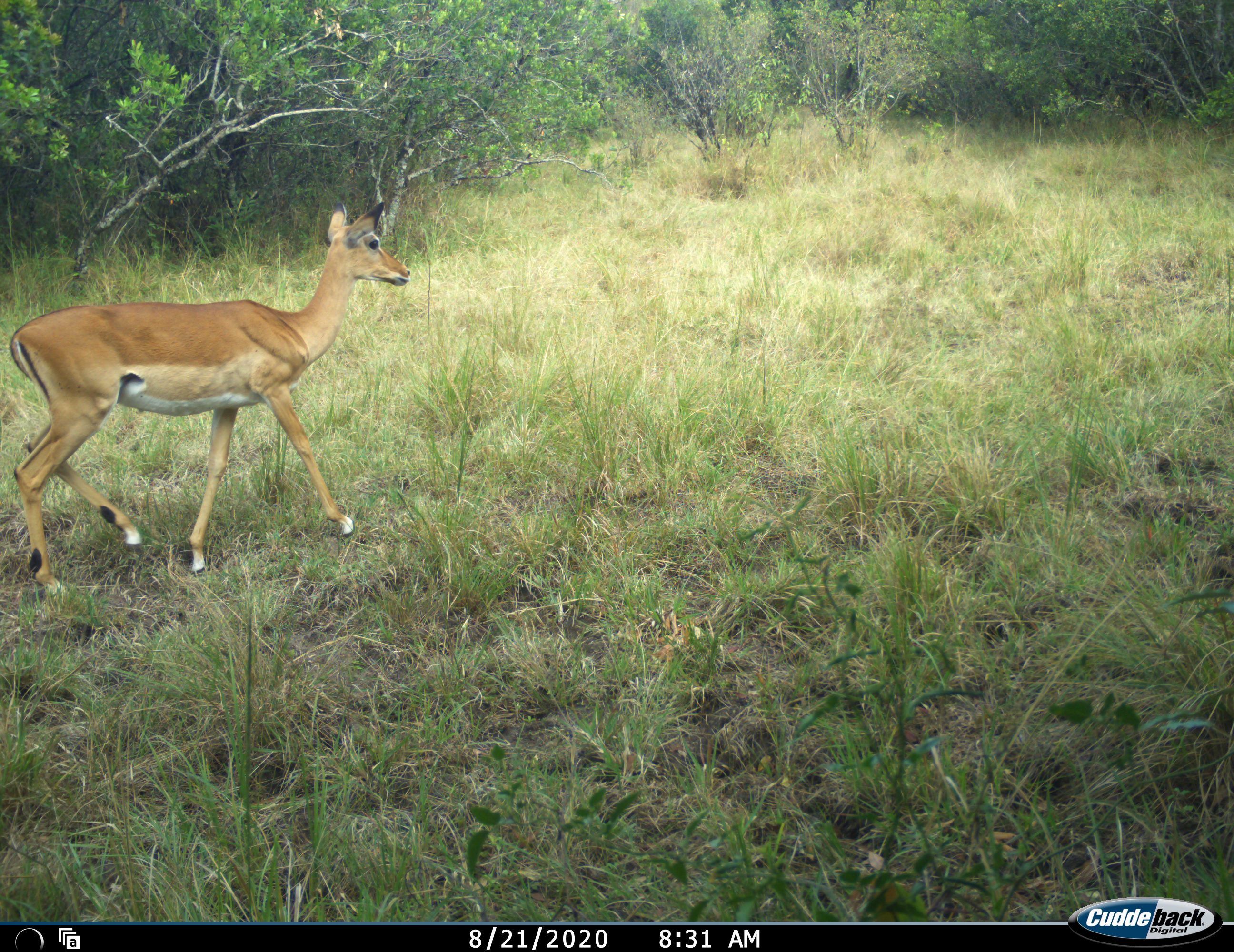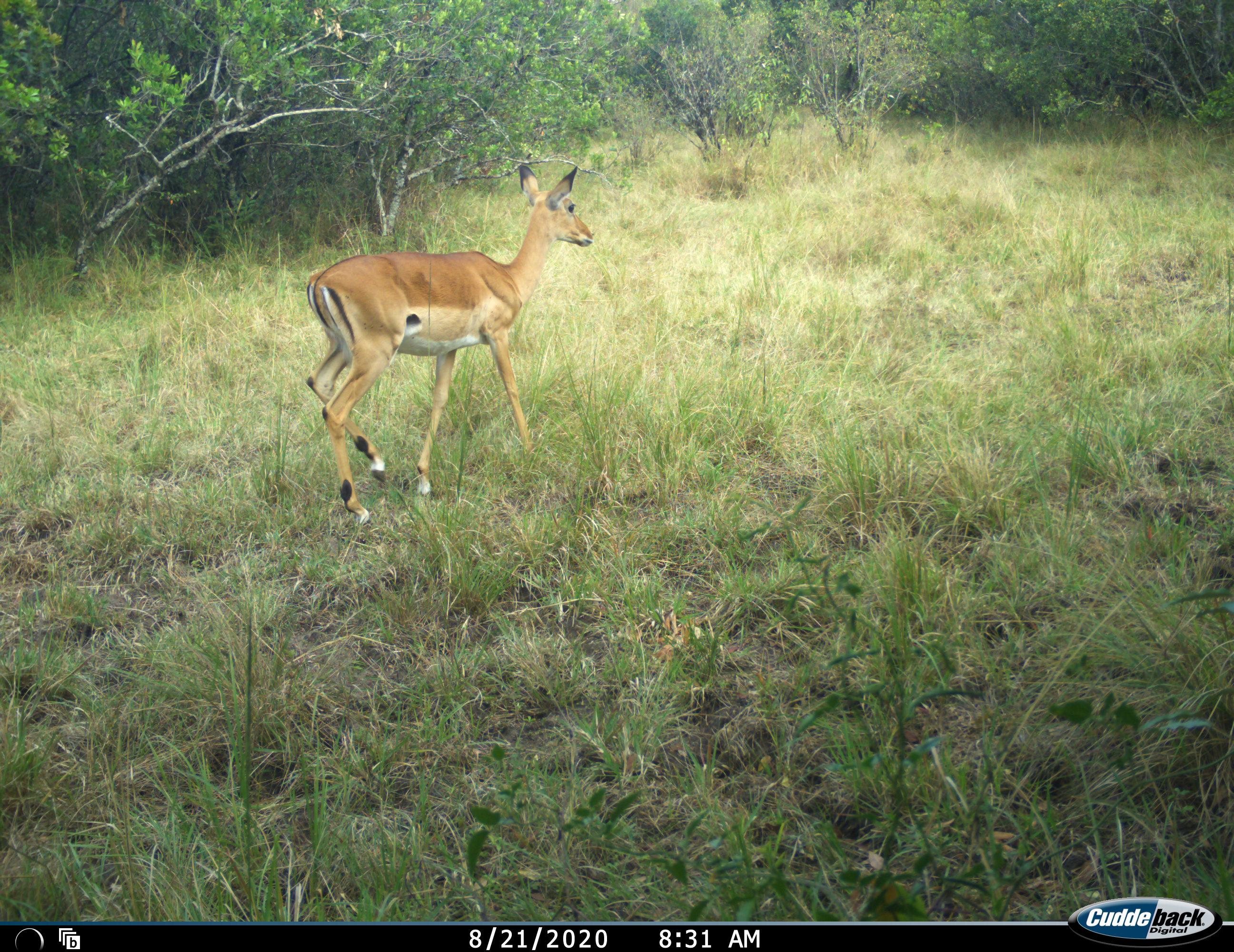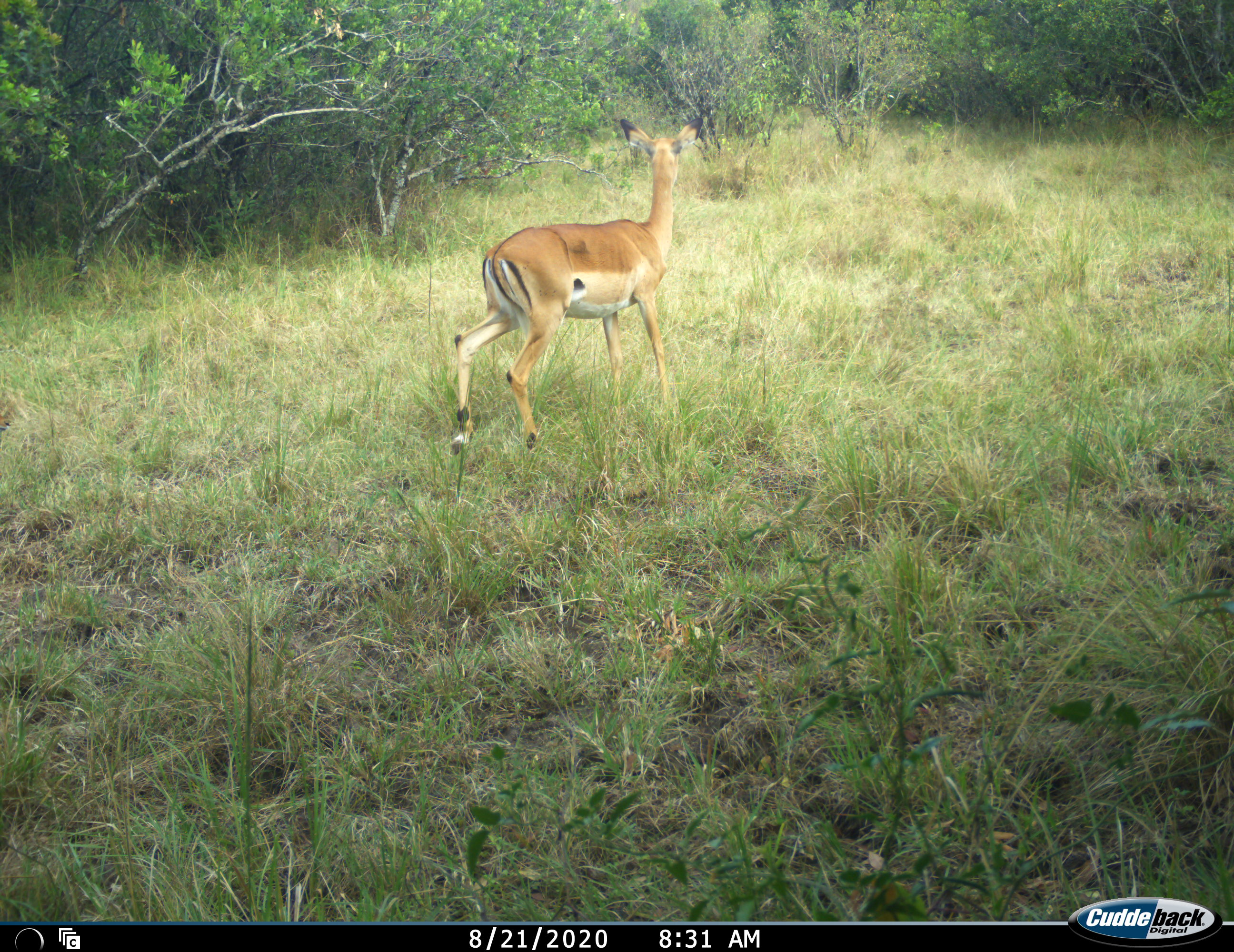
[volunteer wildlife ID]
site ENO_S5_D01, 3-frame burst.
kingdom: Animalia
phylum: Chordata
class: Mammalia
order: Artiodactyla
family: Bovidae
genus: Aepyceros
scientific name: Aepyceros melampus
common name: impala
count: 1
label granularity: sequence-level